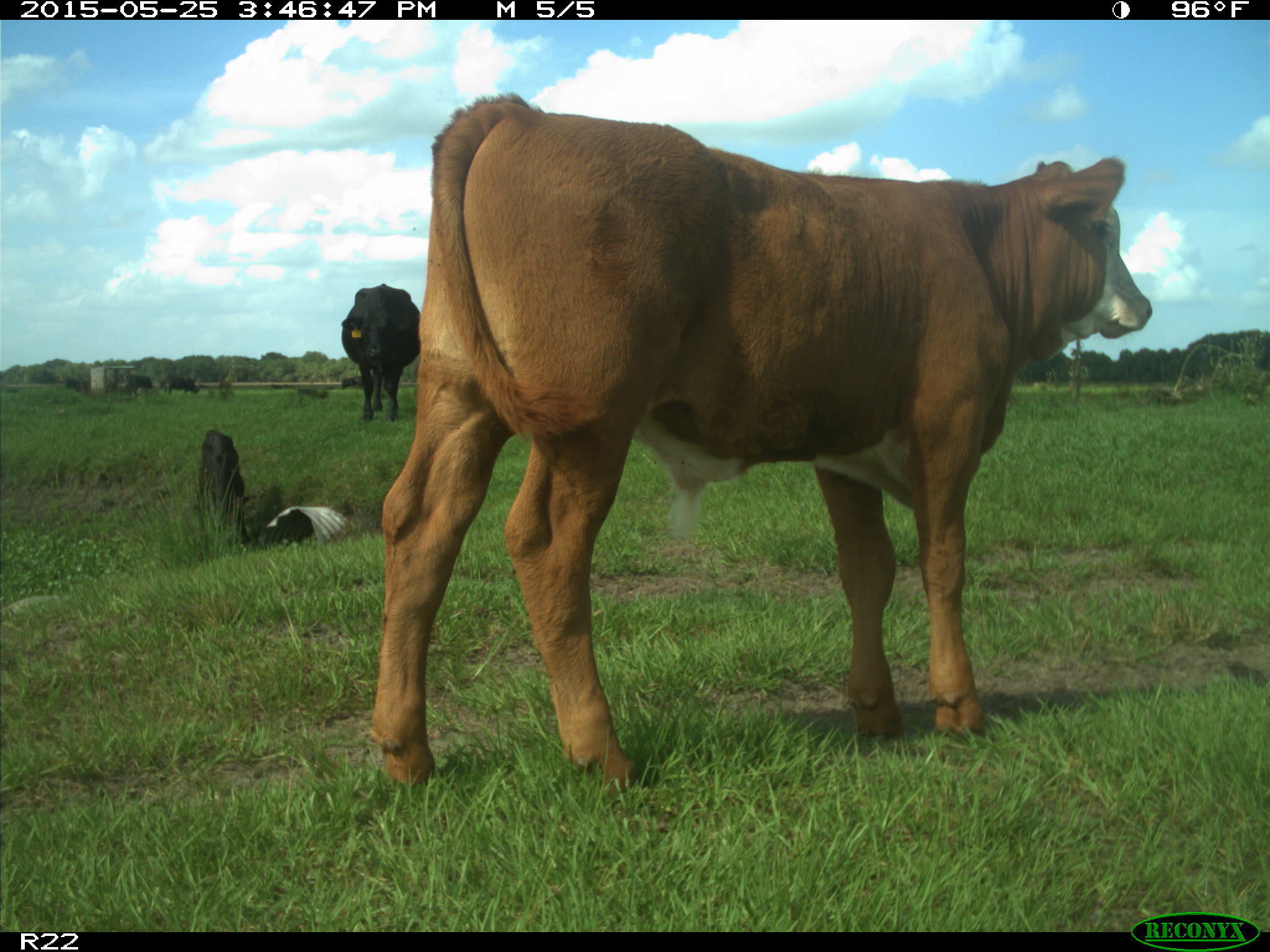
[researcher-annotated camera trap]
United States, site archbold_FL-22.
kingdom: Animalia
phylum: Chordata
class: Mammalia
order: Artiodactyla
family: Bovidae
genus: Bos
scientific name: Bos taurus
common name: domestic cow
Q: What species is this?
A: Bos taurus (domestic cow).